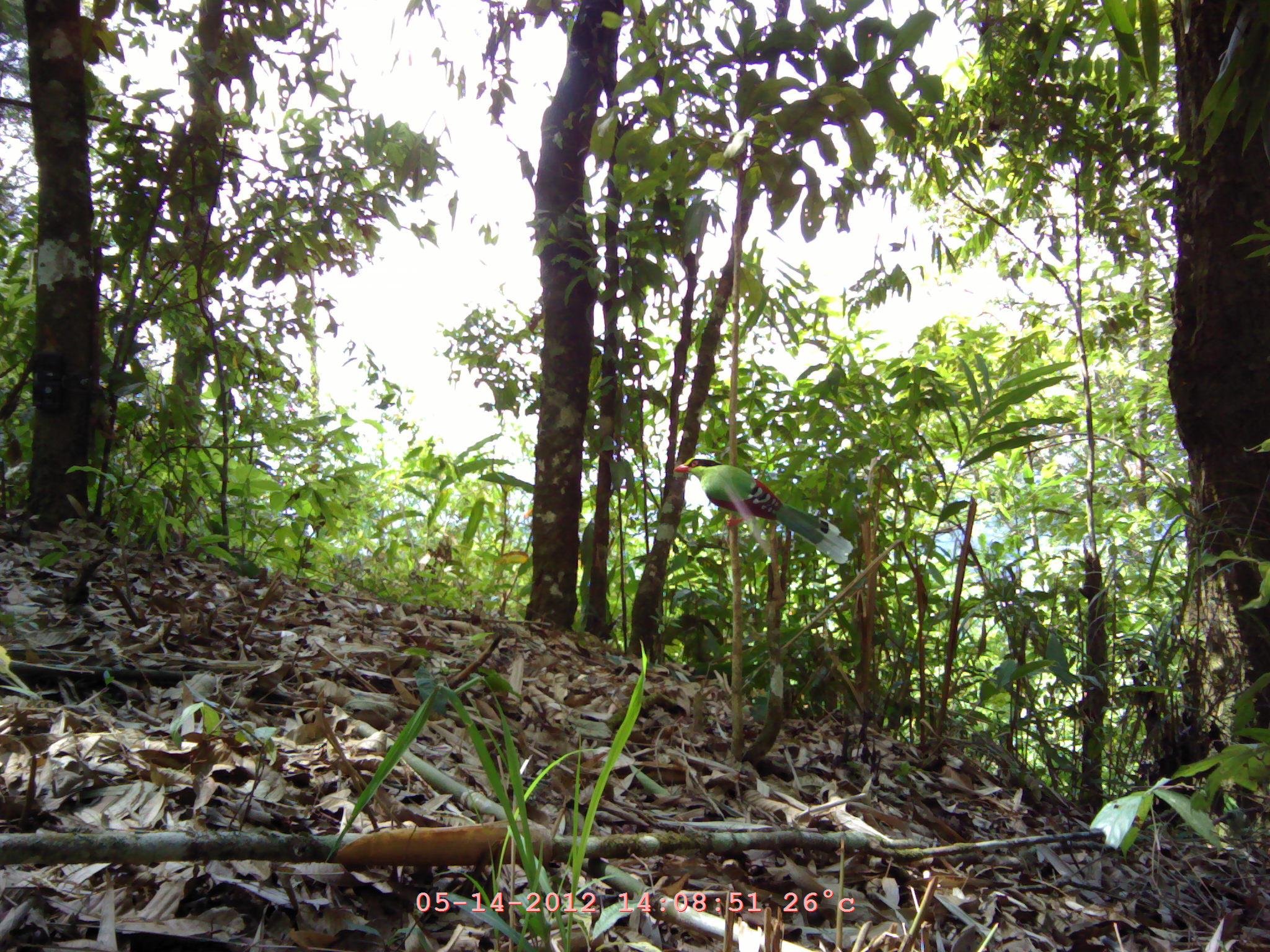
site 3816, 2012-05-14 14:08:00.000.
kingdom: Animalia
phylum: Chordata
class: Aves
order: Passeriformes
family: Corvidae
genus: Cissa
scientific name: Cissa chinensis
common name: common green-magpie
Cissa chinensis (common green-magpie), count 1.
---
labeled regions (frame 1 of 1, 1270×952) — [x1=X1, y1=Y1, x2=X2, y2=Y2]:
cissa chinensis: [x1=671, y1=453, x2=853, y2=565]